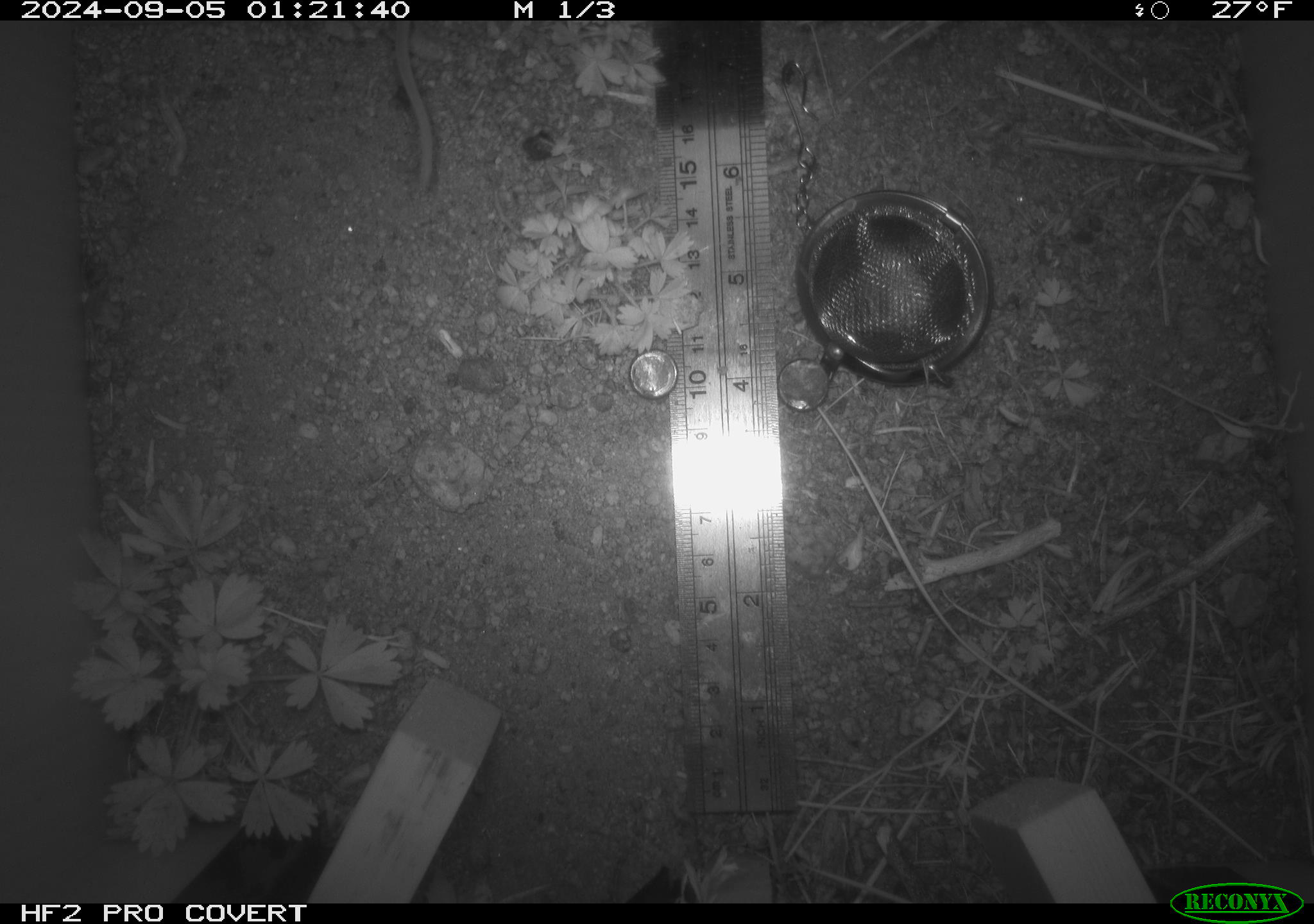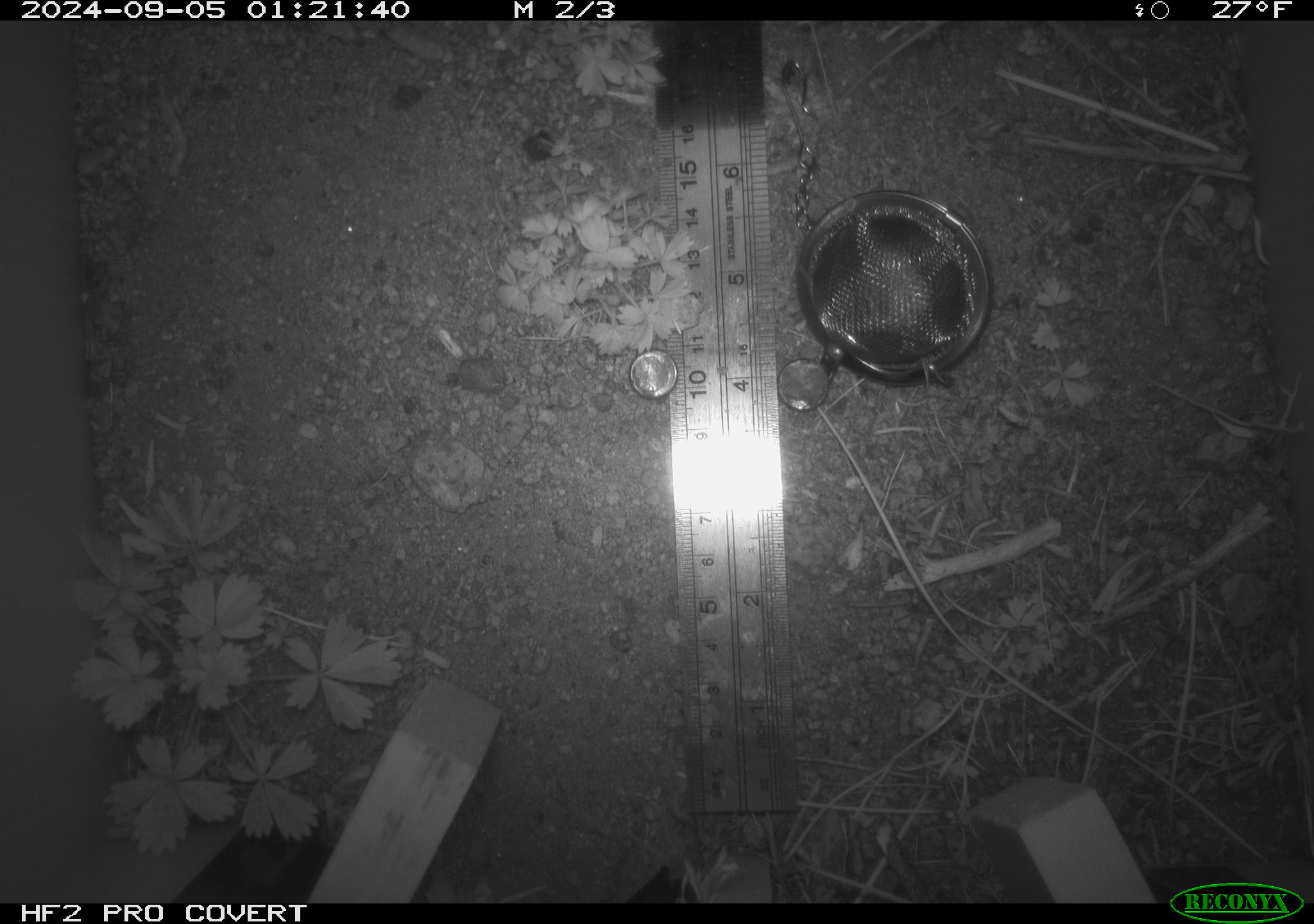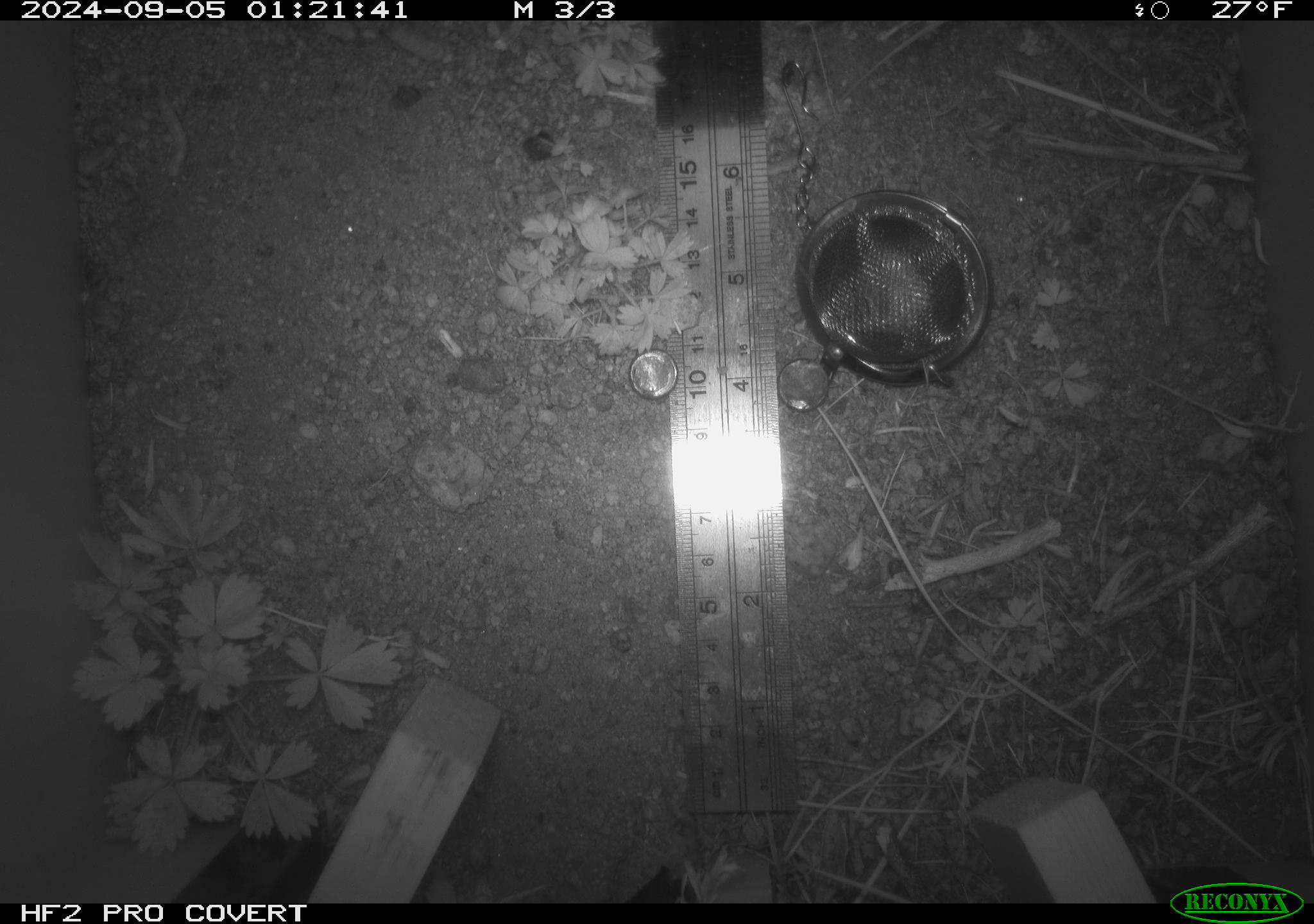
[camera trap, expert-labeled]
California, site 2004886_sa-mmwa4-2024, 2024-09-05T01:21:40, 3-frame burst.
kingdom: Animalia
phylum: Chordata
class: Mammalia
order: Rodentia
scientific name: Rodentia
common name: mouse species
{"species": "mouse species (Rodentia)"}